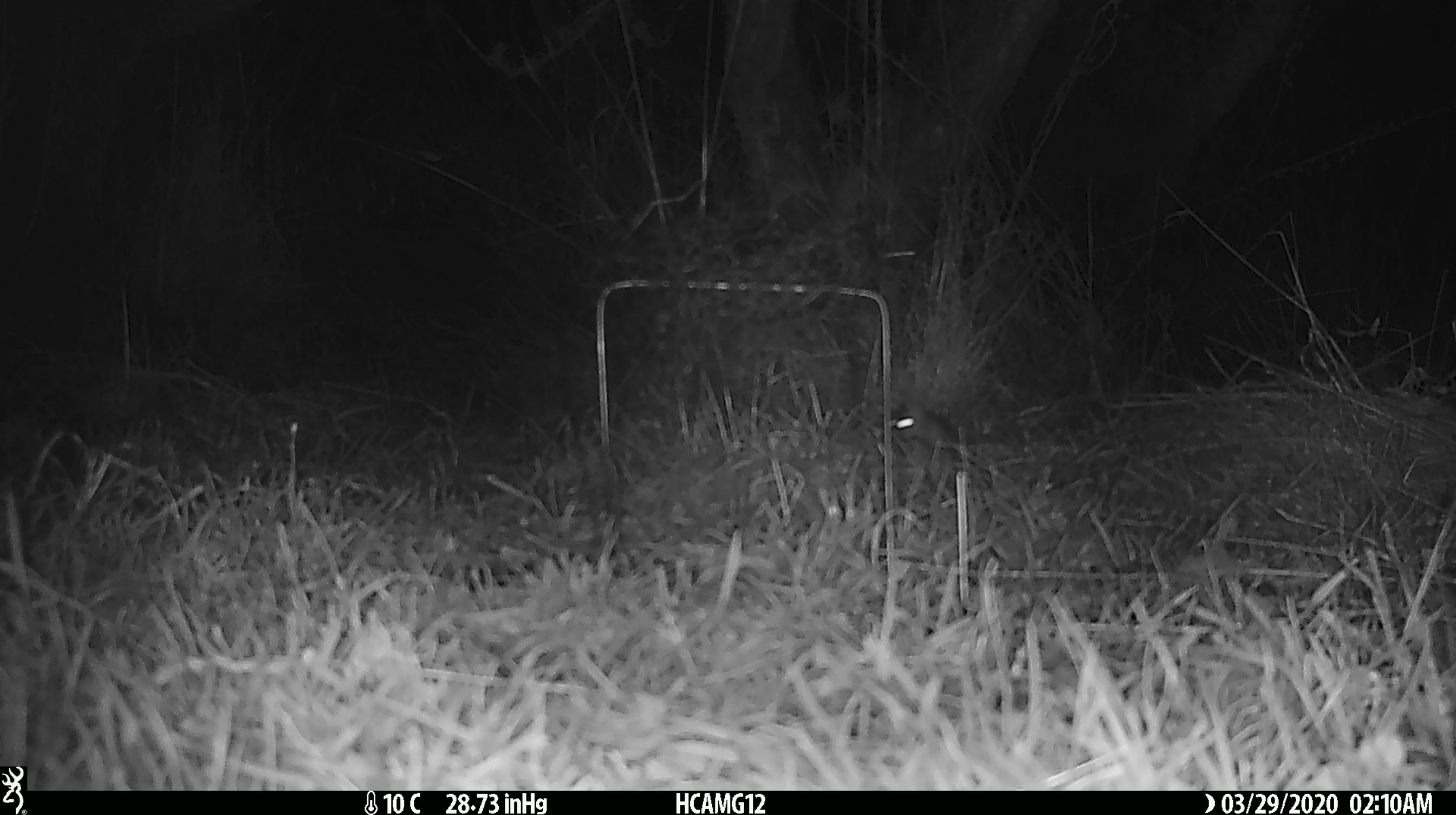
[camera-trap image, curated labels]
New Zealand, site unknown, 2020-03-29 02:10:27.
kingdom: Animalia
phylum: Chordata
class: Mammalia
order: Rodentia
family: Muridae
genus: Mus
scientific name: Mus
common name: mouse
Mouse (Mus).